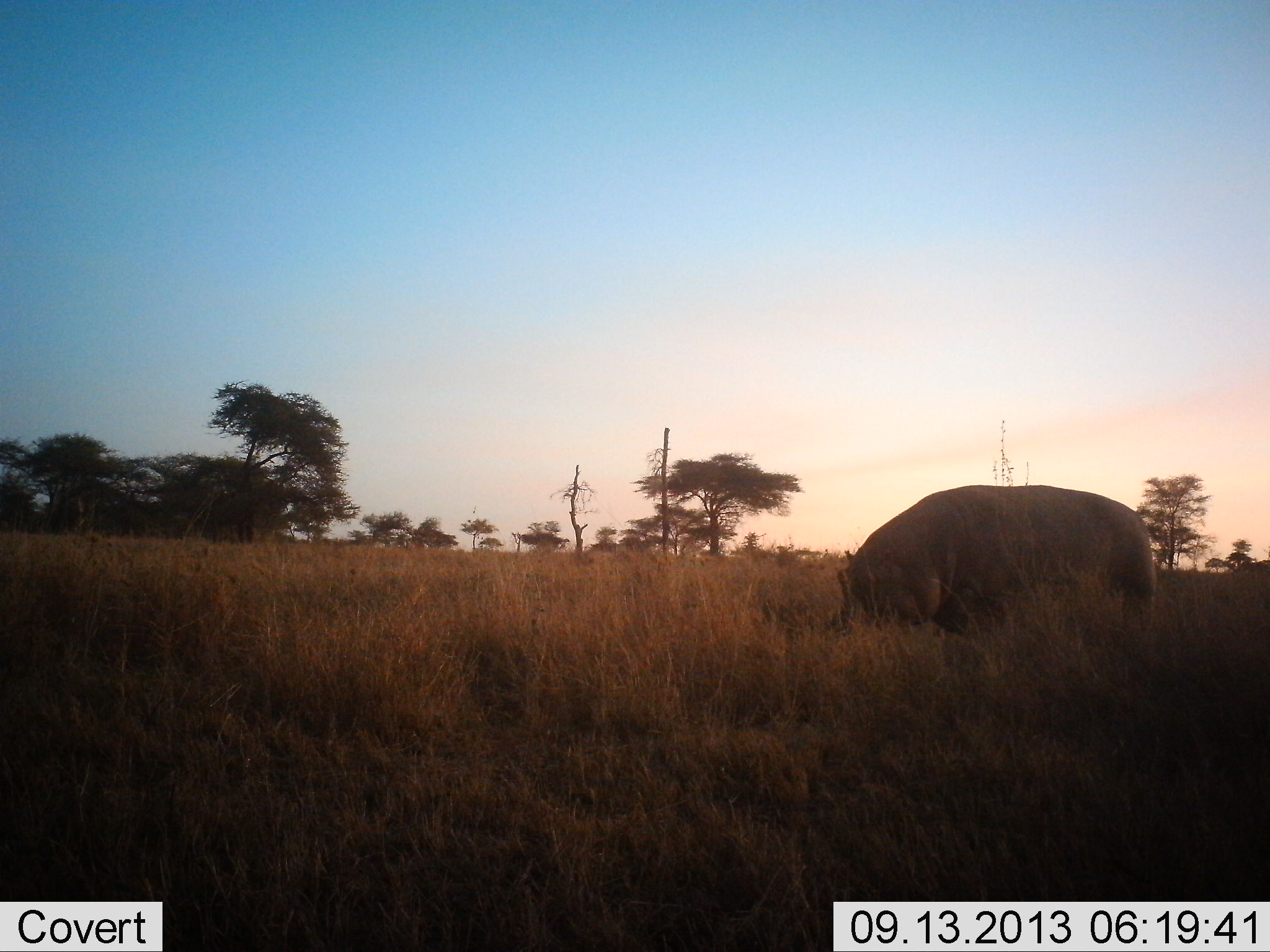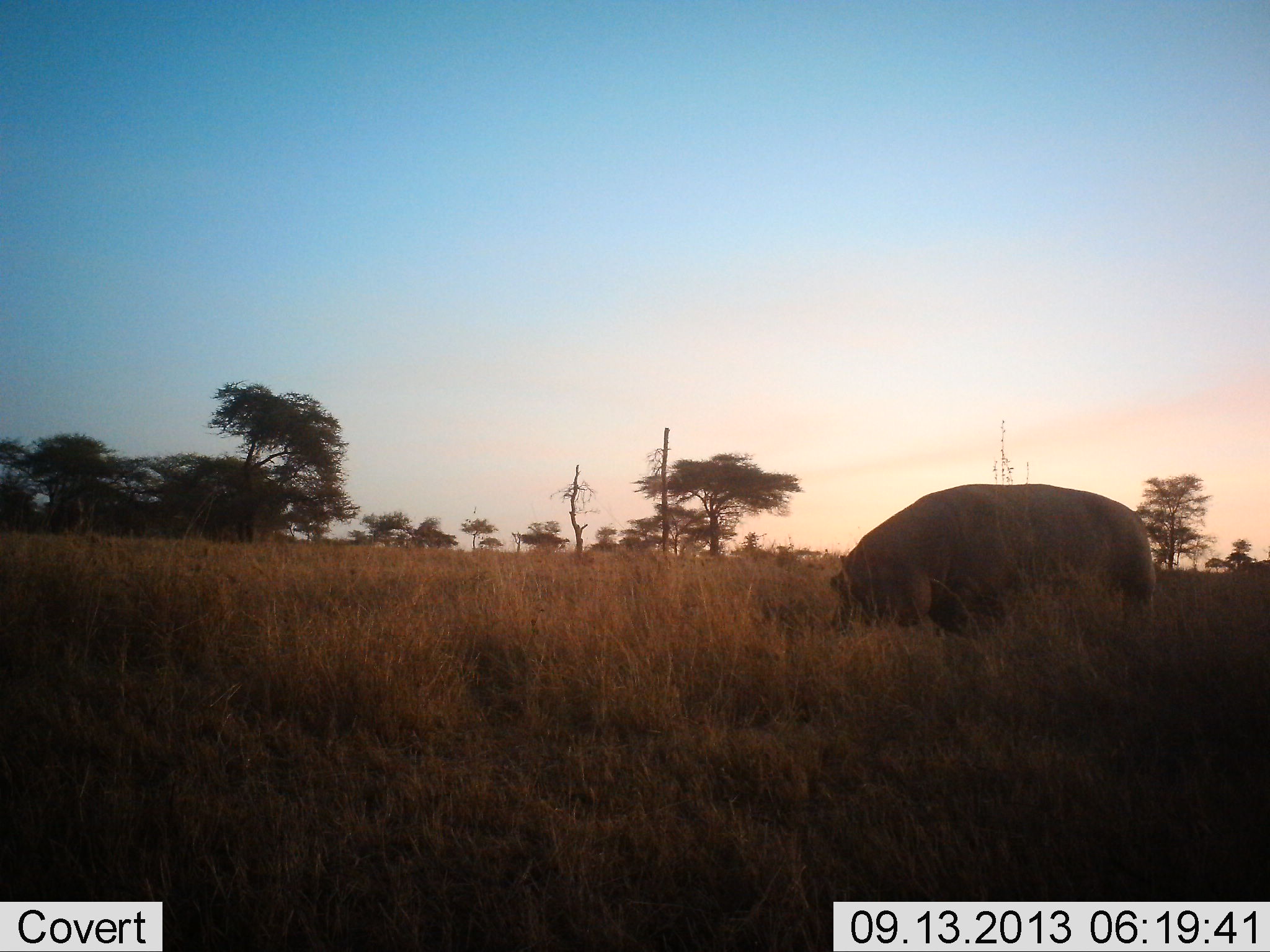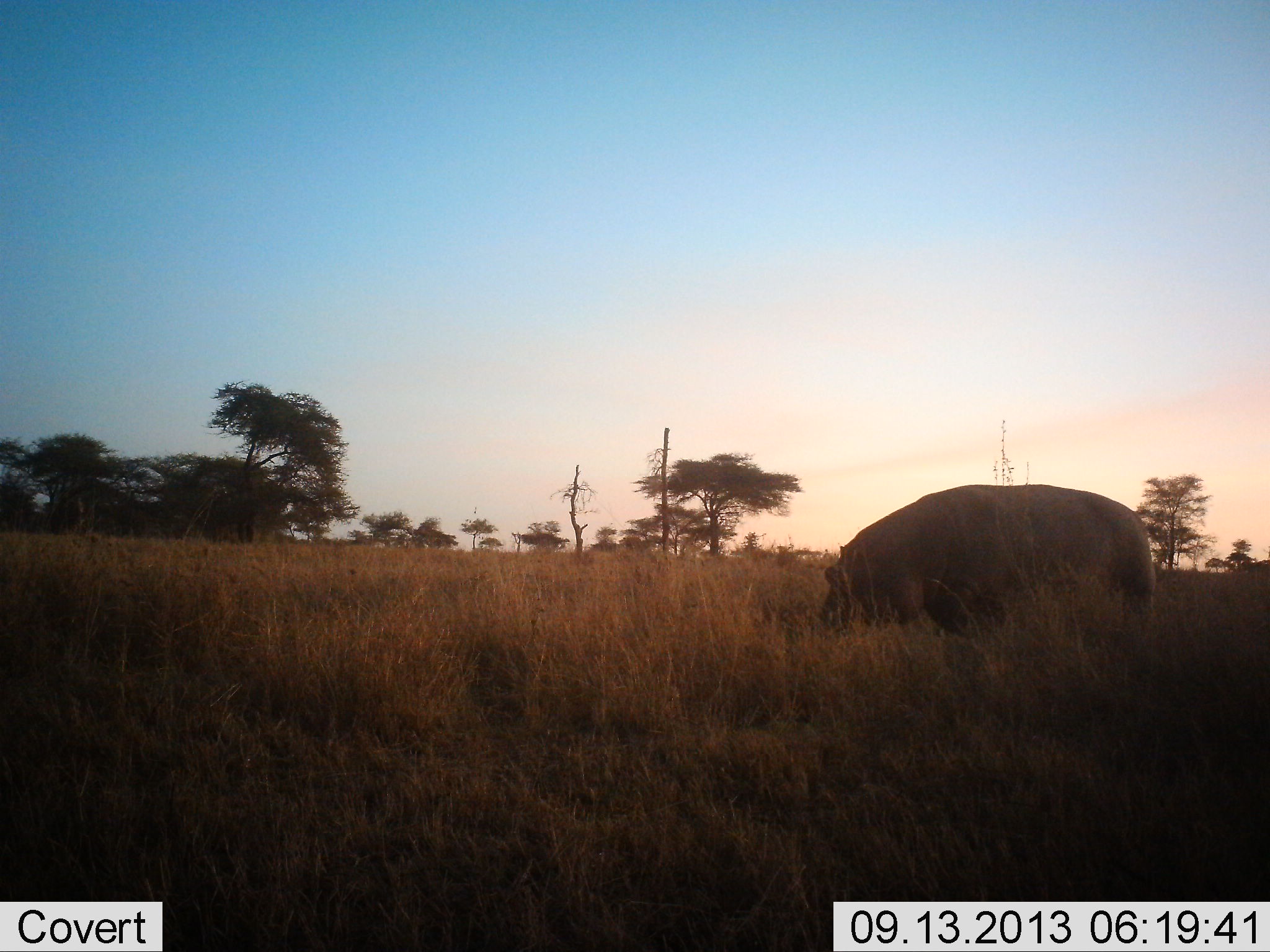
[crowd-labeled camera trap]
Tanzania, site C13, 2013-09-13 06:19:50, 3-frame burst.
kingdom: Animalia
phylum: Chordata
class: Mammalia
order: Artiodactyla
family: Hippopotamidae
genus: Hippopotamus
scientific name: Hippopotamus amphibius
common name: hippopotamus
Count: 1.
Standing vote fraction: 26%.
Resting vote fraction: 0%.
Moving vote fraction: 4%.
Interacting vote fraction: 0%.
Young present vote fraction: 0%.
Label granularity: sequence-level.